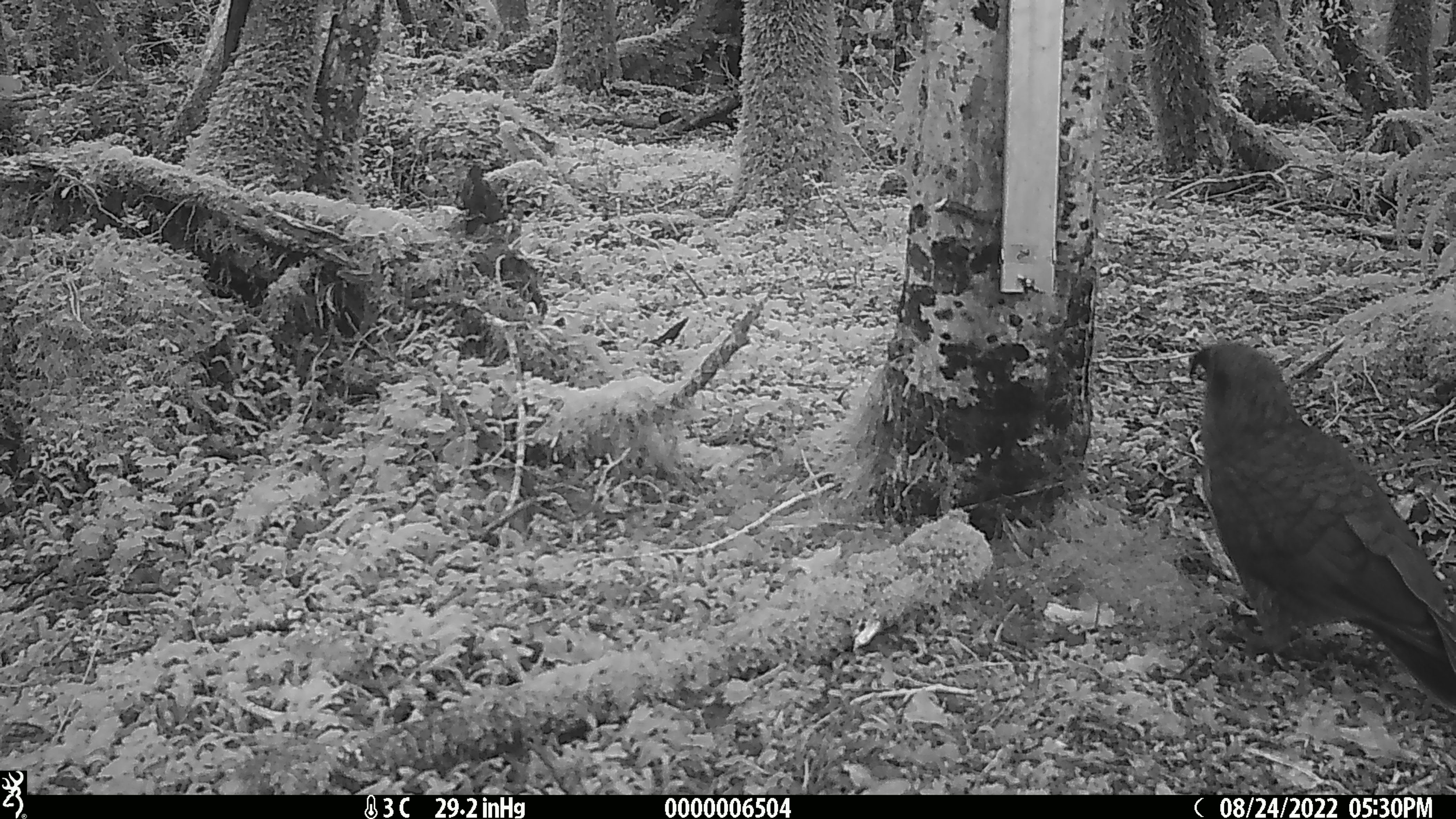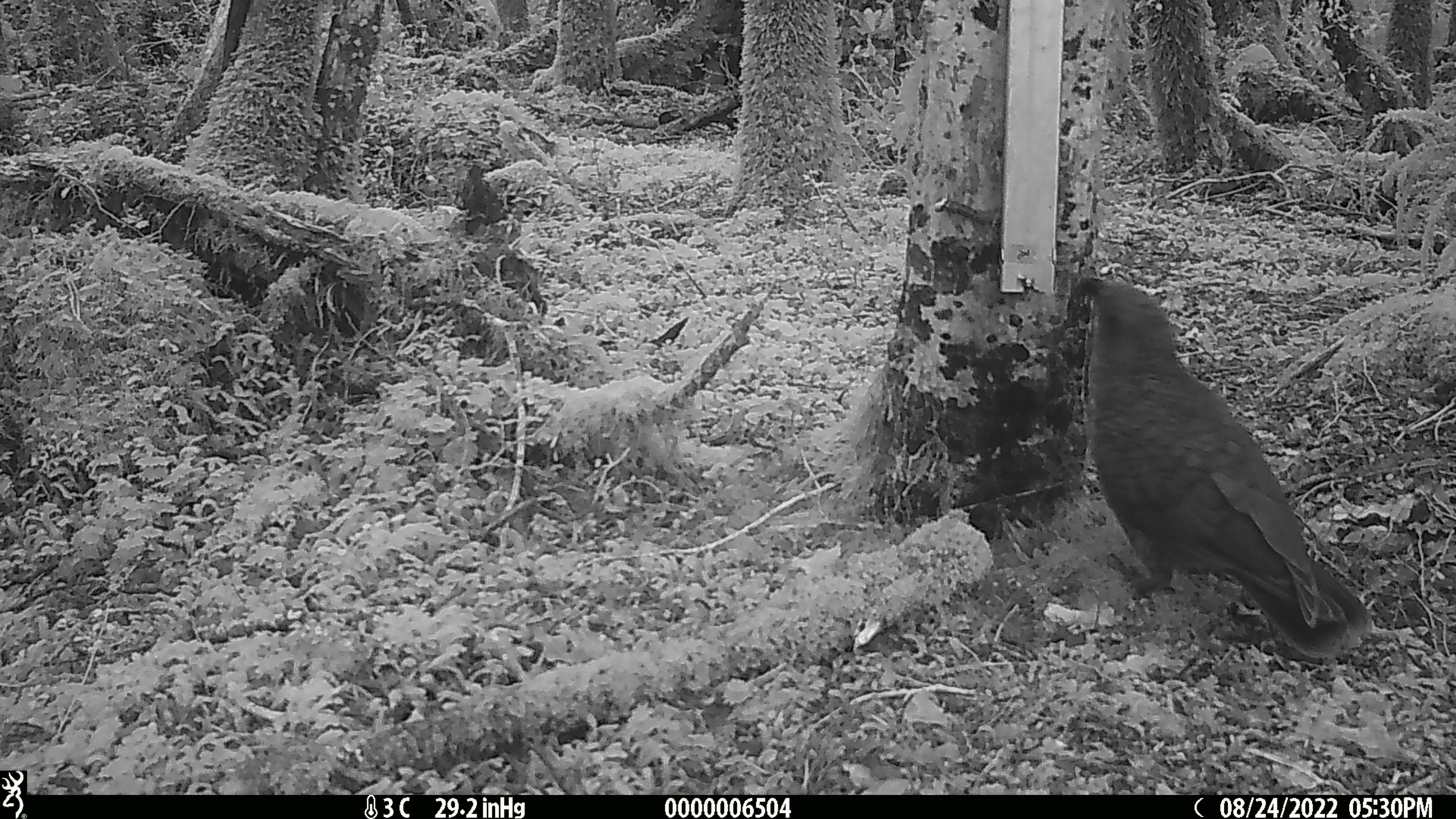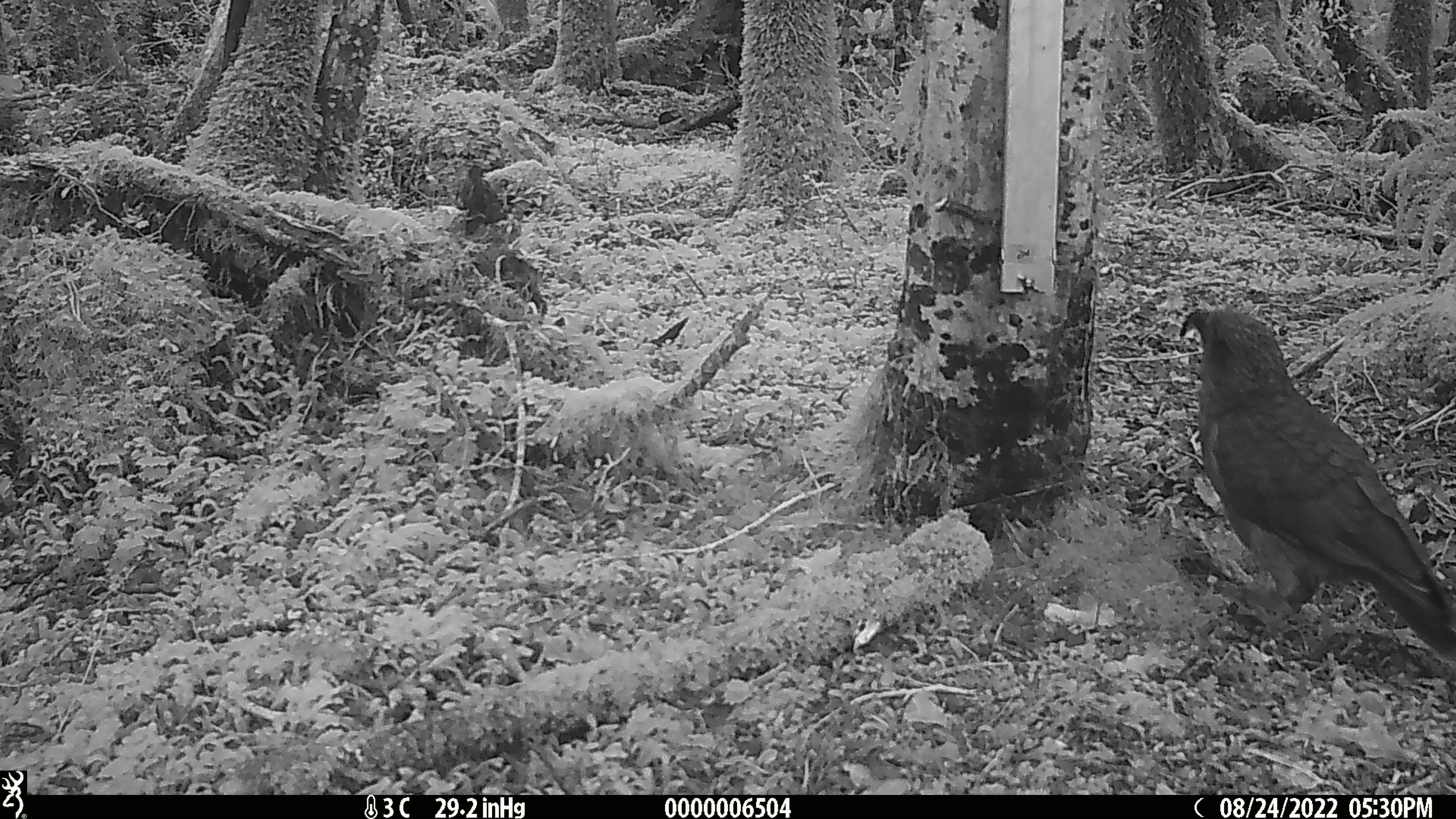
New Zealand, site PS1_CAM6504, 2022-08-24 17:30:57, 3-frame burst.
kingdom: Animalia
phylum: Chordata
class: Aves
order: Psittaciformes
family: Strigopidae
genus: Nestor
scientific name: Nestor notabilis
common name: kea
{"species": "kea (Nestor notabilis)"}